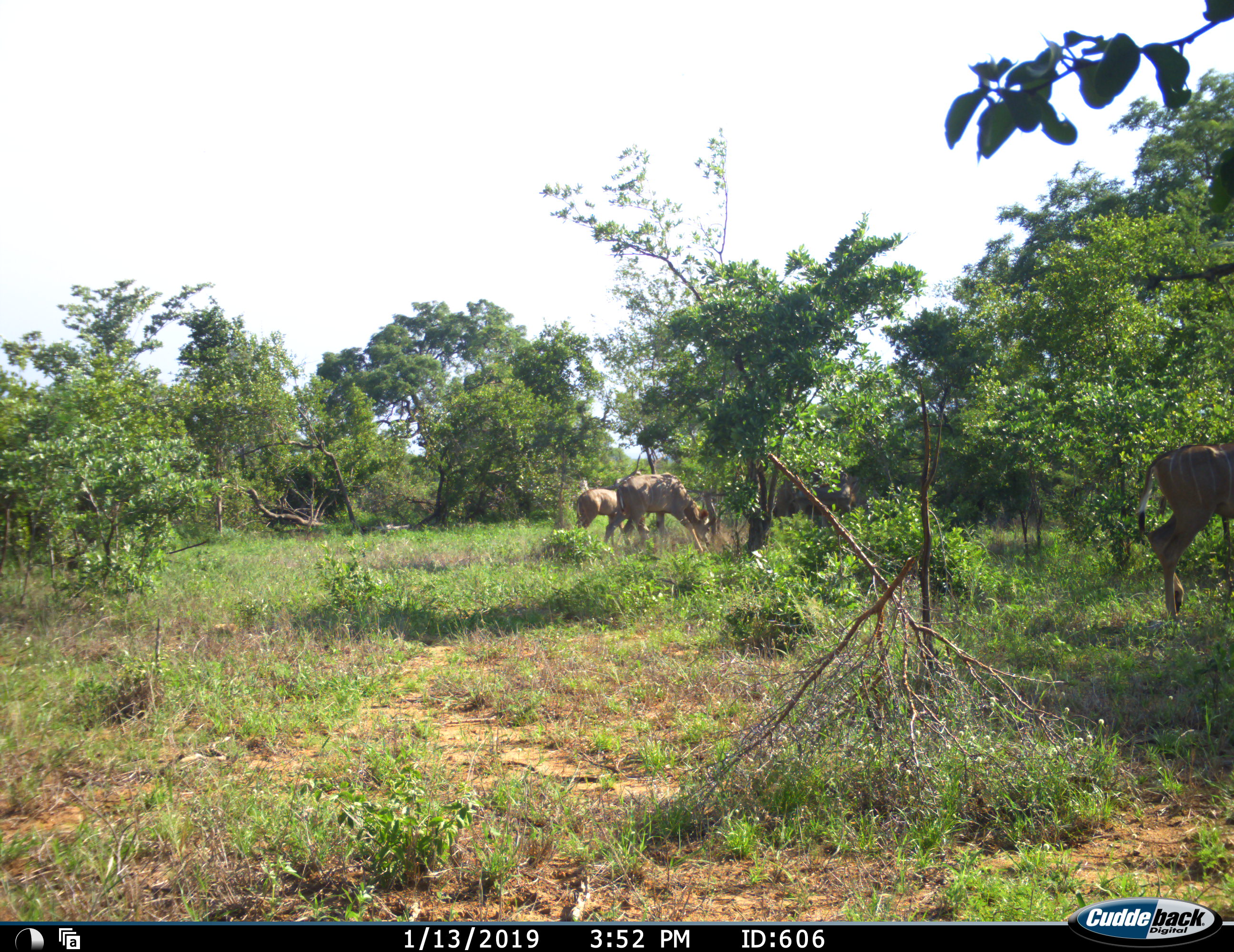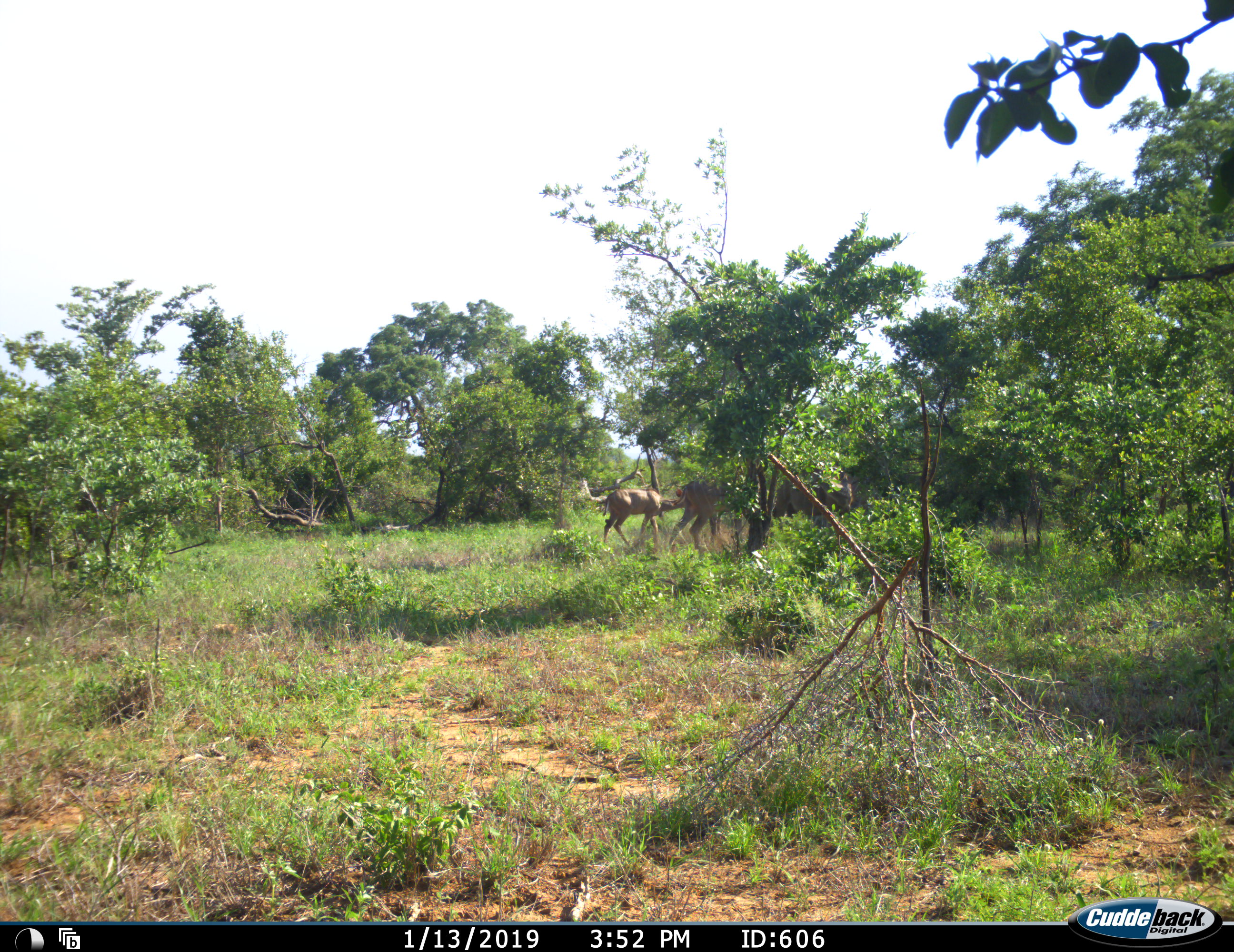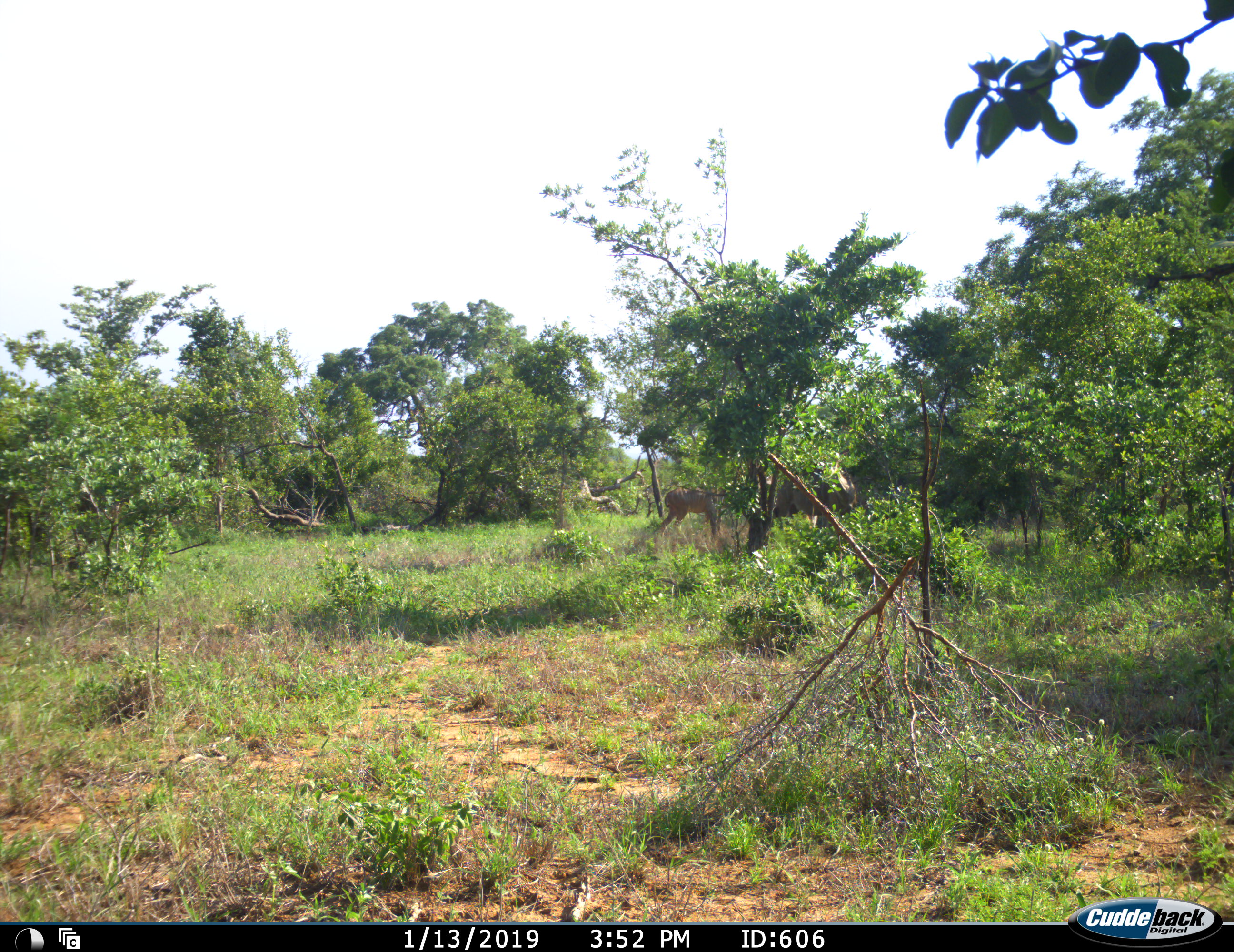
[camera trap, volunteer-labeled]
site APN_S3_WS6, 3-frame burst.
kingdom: Animalia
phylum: Chordata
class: Mammalia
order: Artiodactyla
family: Bovidae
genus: Tragelaphus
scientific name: Tragelaphus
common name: kudu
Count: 4.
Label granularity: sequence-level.